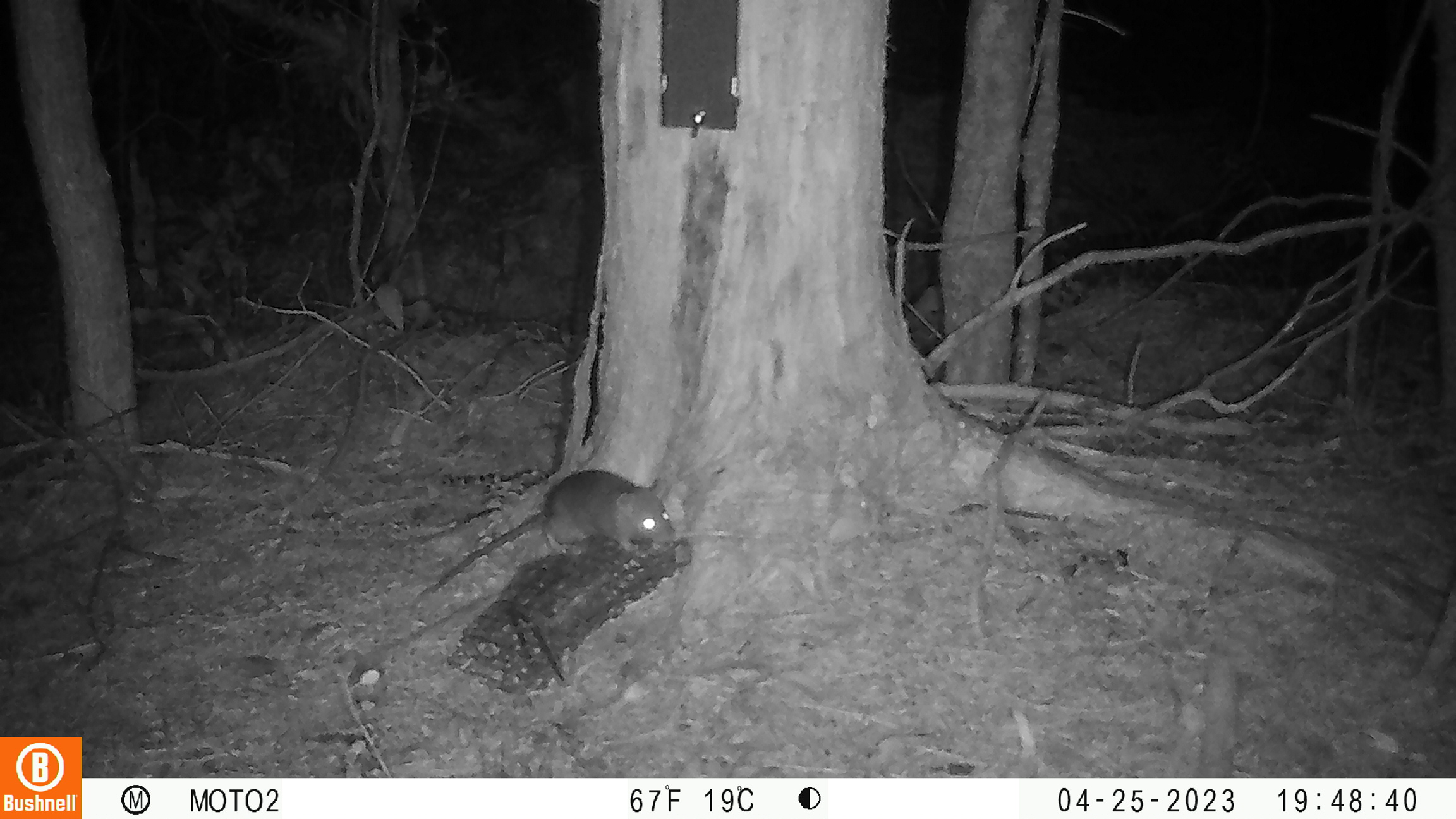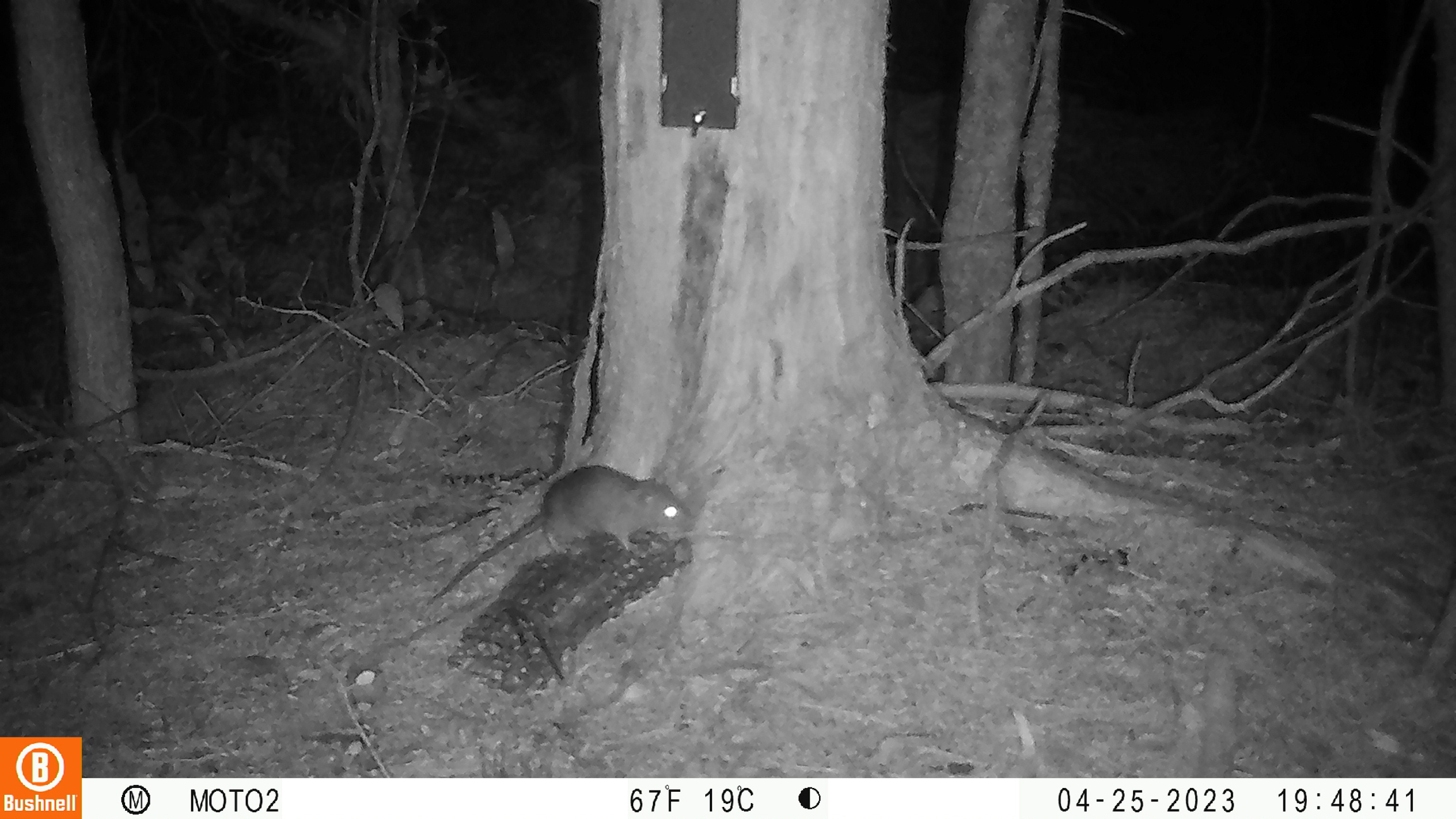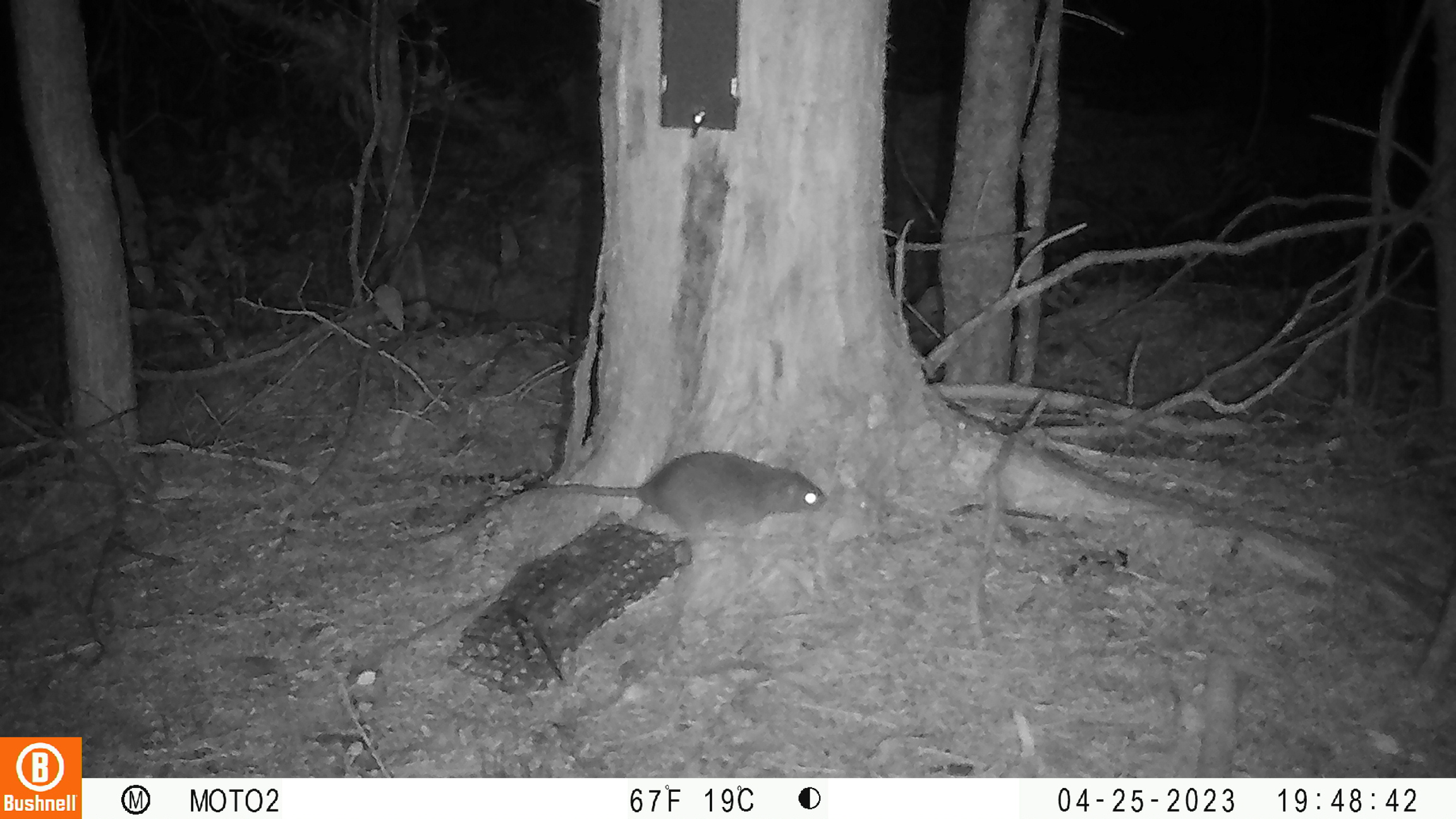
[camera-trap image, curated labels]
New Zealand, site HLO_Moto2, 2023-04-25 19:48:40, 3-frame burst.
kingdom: Animalia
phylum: Chordata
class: Mammalia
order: Rodentia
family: Muridae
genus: Rattus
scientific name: Rattus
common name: rat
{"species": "rat (Rattus)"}